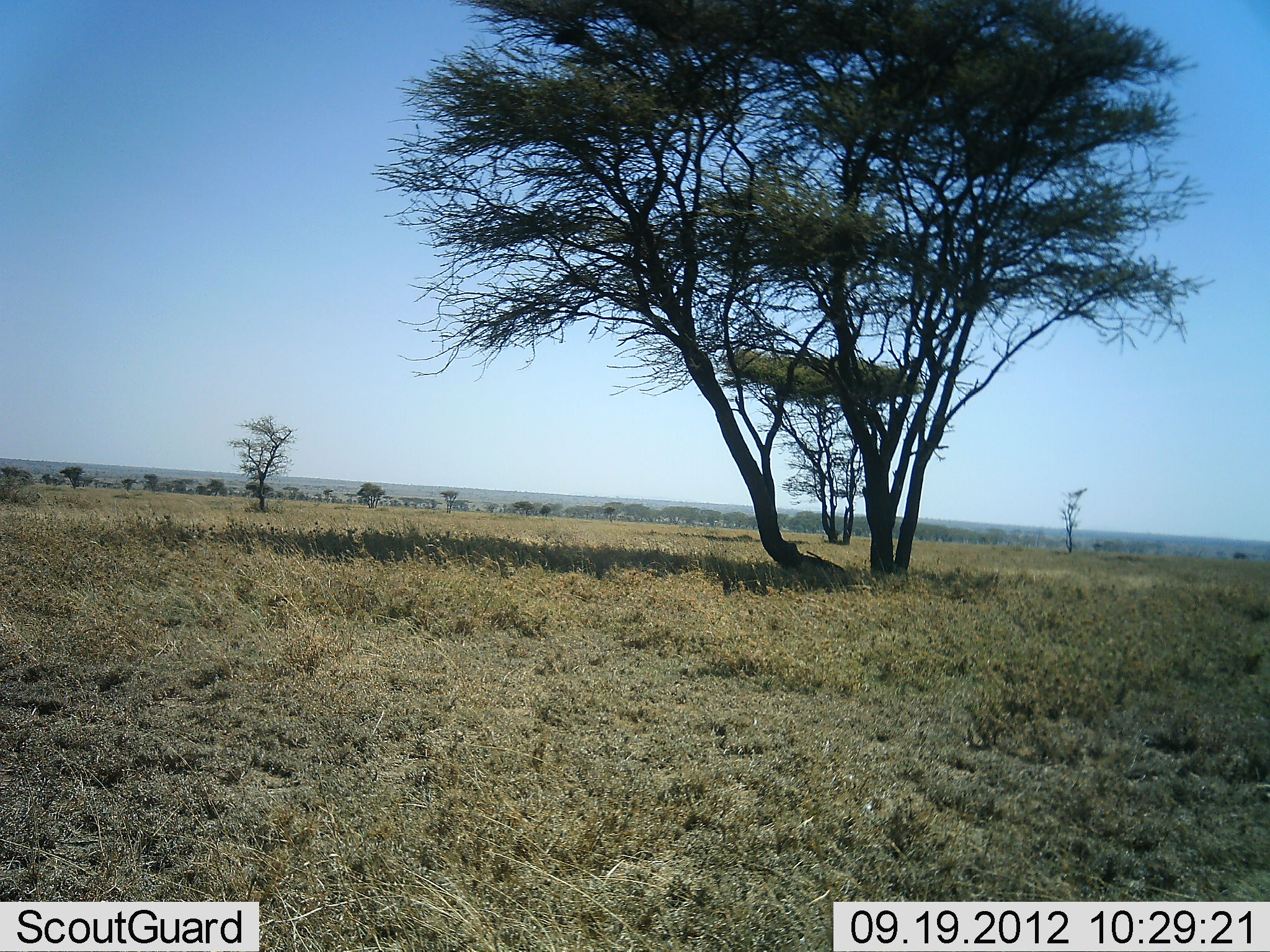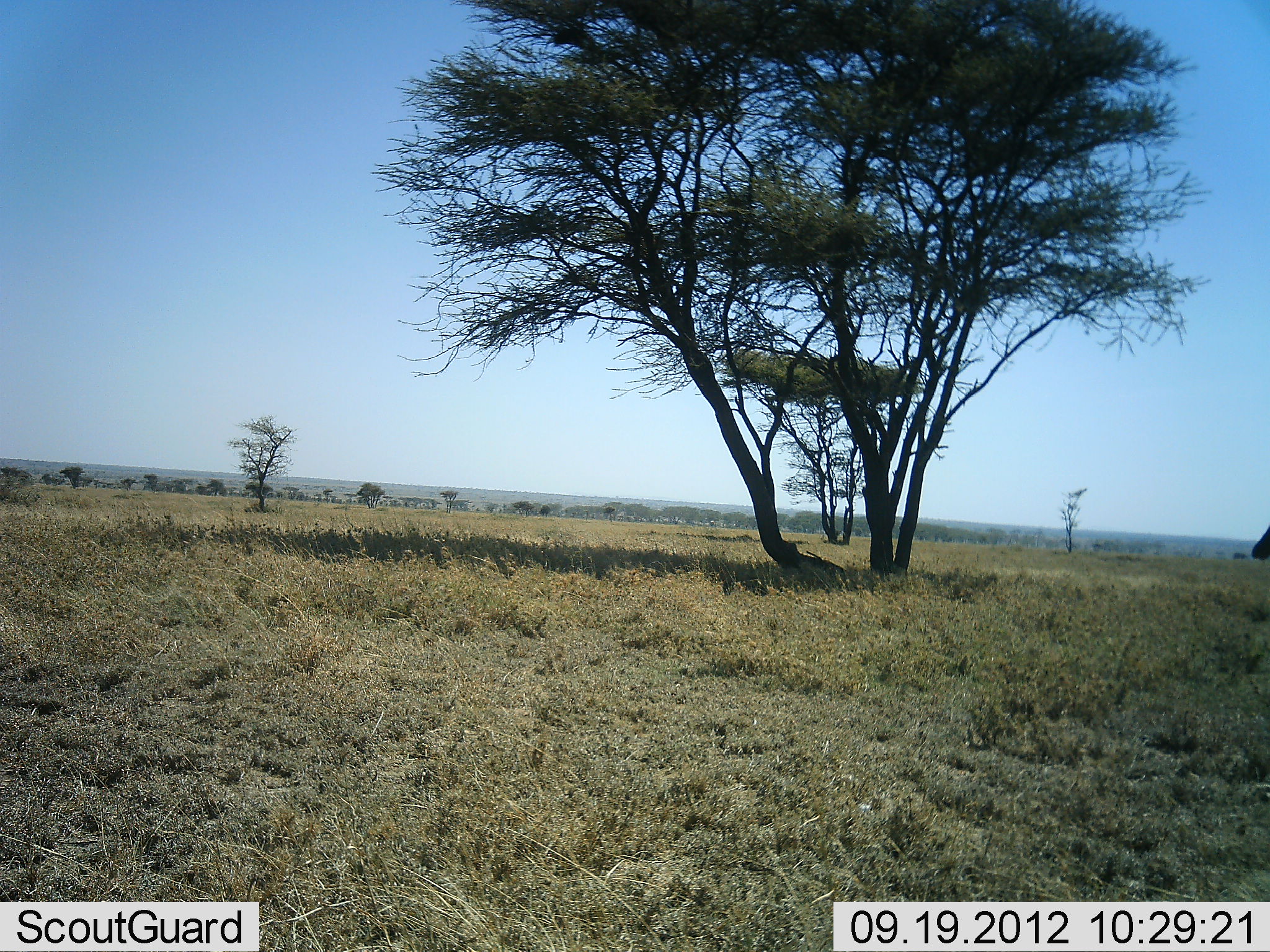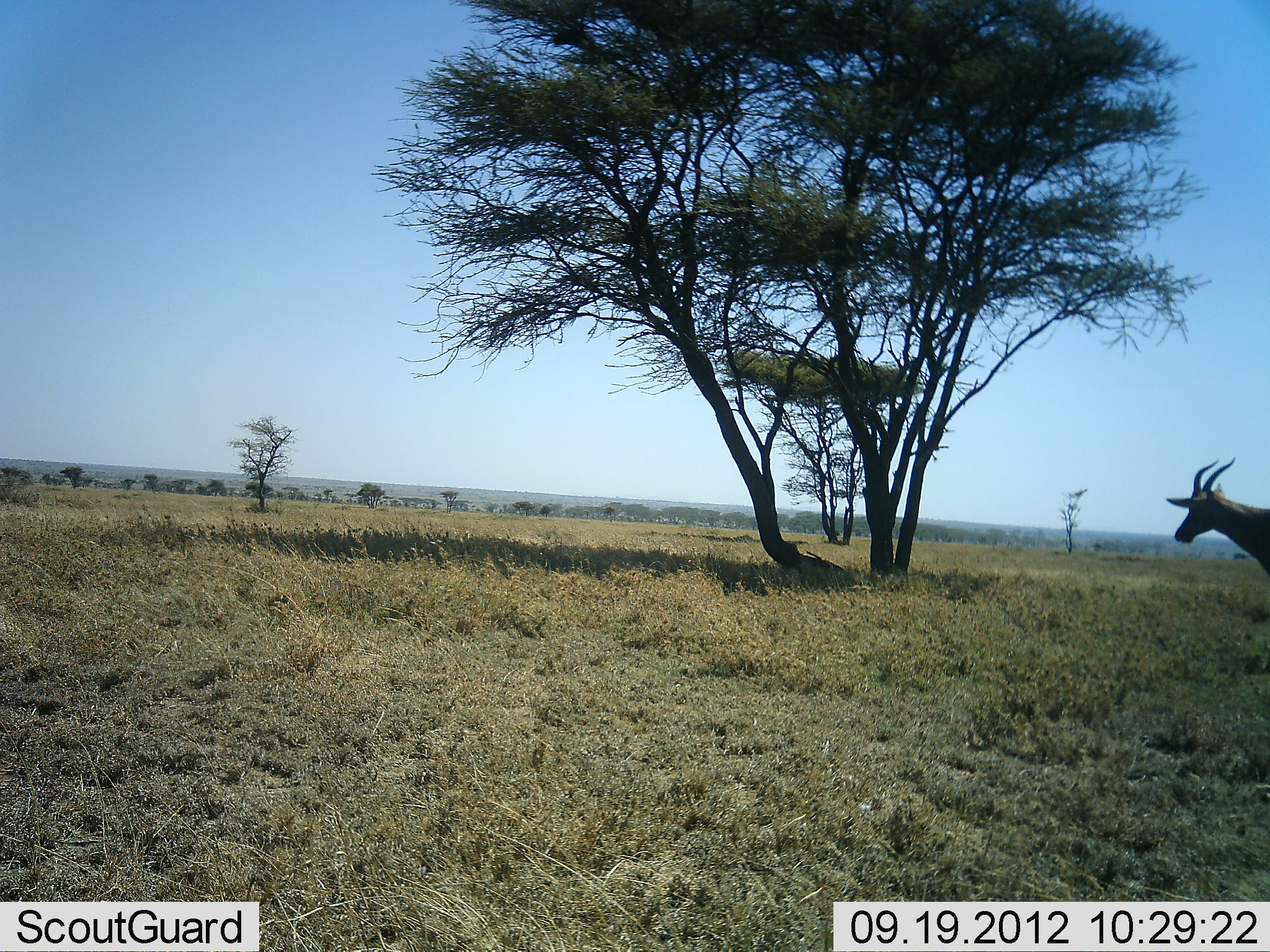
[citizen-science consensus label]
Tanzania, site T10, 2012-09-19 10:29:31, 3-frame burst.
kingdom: Animalia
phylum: Chordata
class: Mammalia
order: Artiodactyla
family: Bovidae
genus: Alcelaphus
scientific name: Alcelaphus buselaphus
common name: hartebeest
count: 1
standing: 0%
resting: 0%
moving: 100%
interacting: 0%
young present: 0%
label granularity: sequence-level